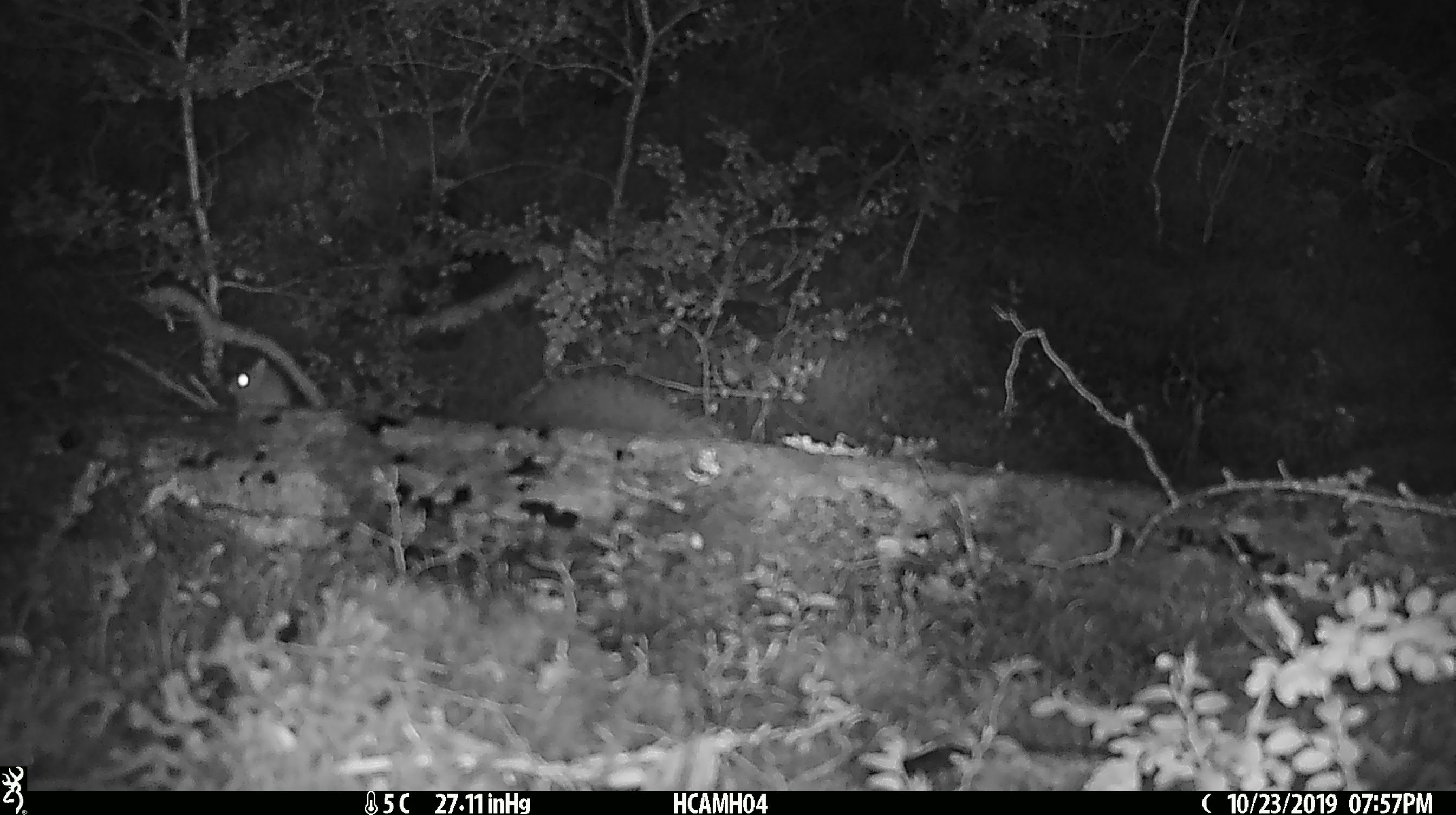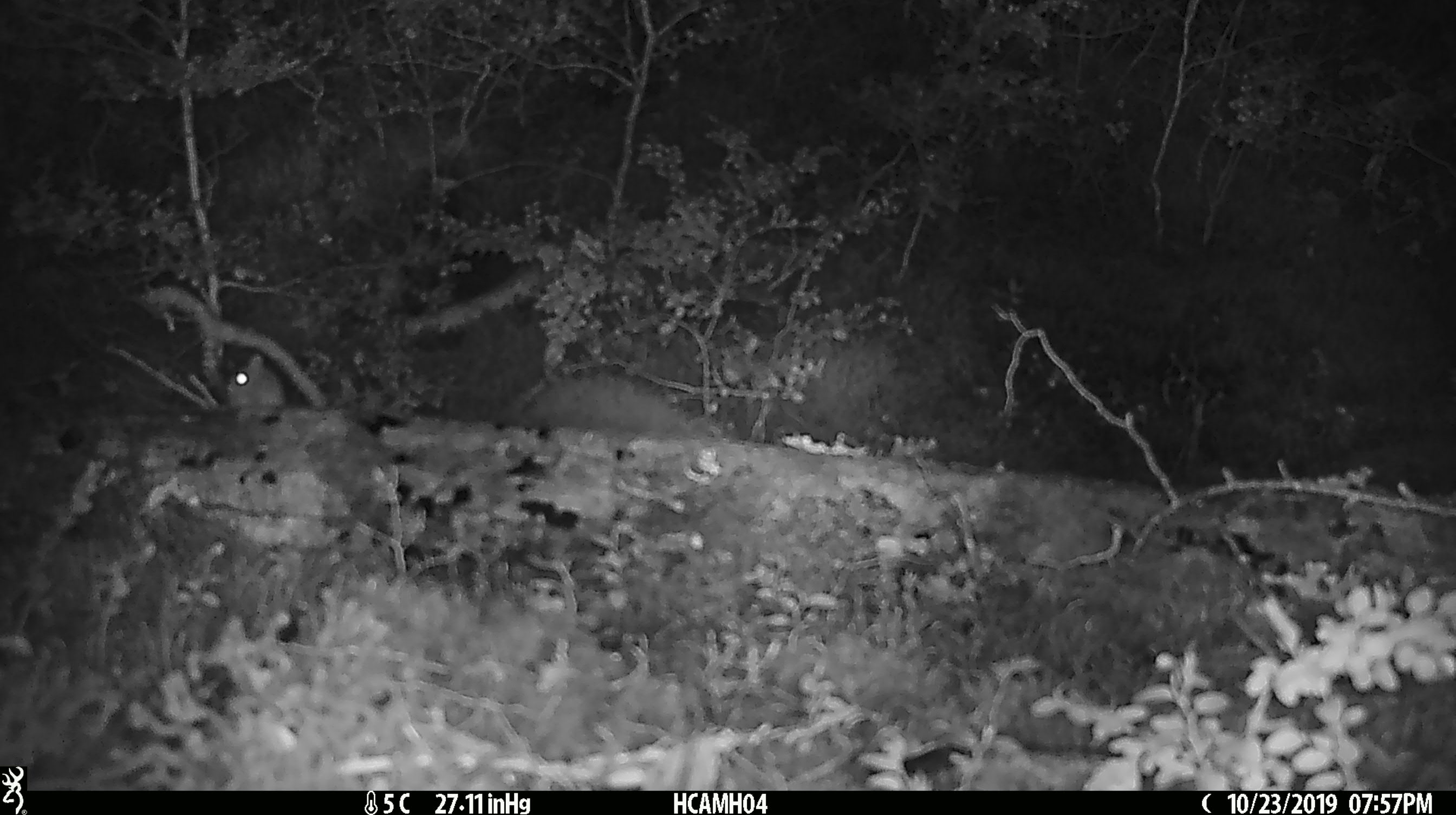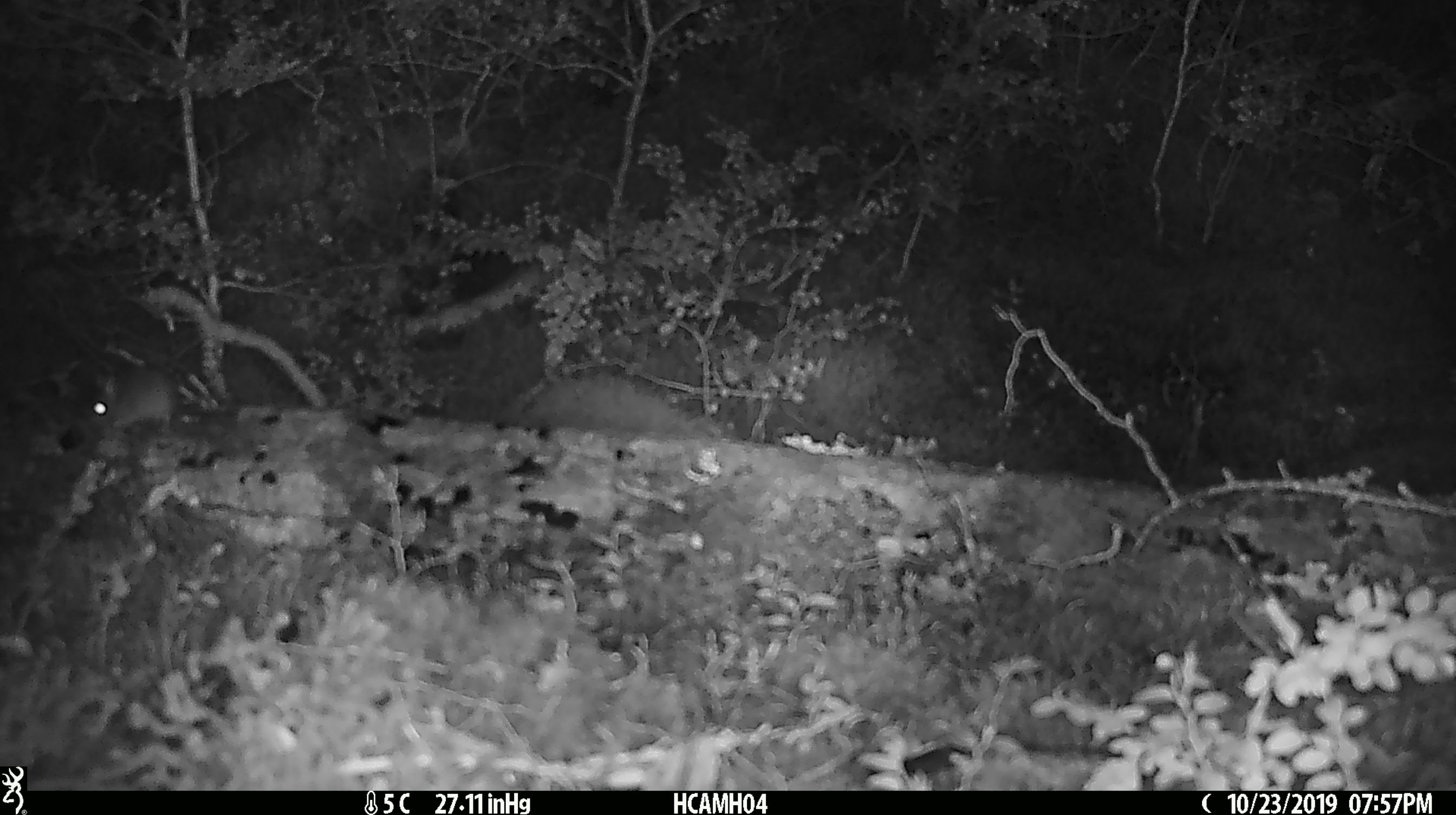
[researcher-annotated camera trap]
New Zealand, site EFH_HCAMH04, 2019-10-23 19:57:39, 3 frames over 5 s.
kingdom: Animalia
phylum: Chordata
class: Mammalia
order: Rodentia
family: Muridae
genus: Mus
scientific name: Mus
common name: mouse